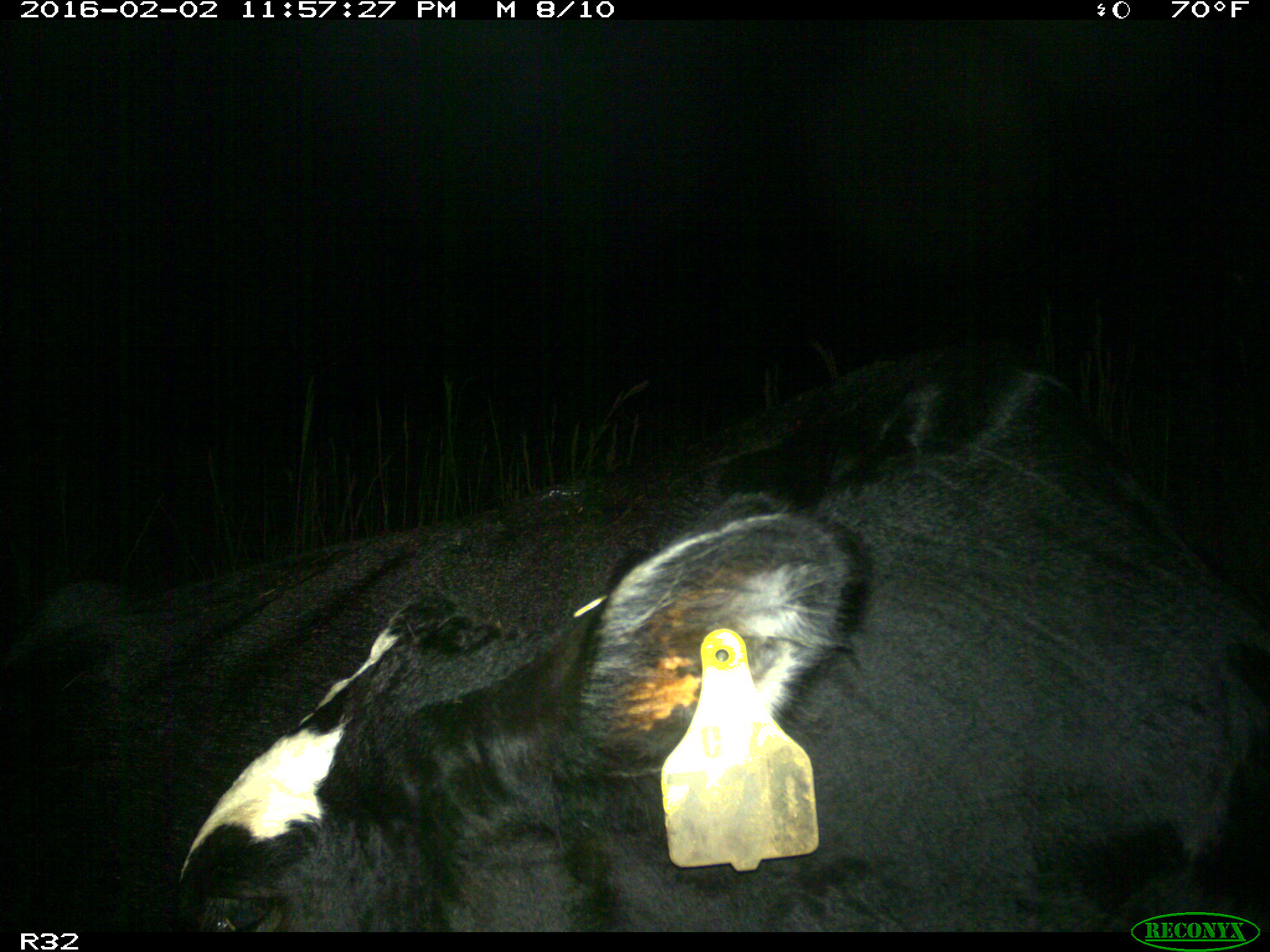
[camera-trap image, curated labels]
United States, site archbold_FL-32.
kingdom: Animalia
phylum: Chordata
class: Mammalia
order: Artiodactyla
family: Bovidae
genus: Bos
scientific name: Bos taurus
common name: domestic cow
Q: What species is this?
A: Bos taurus (domestic cow).